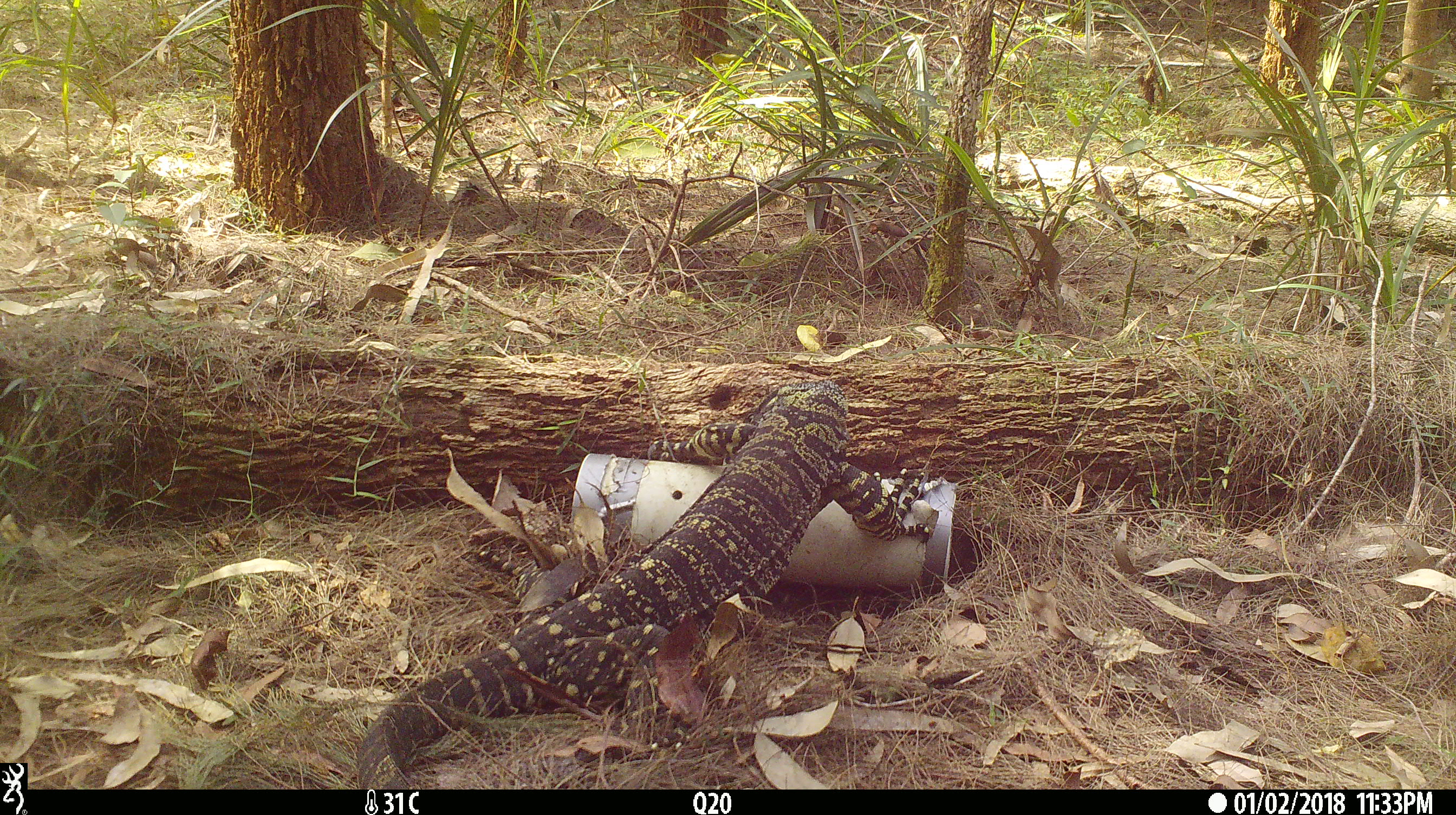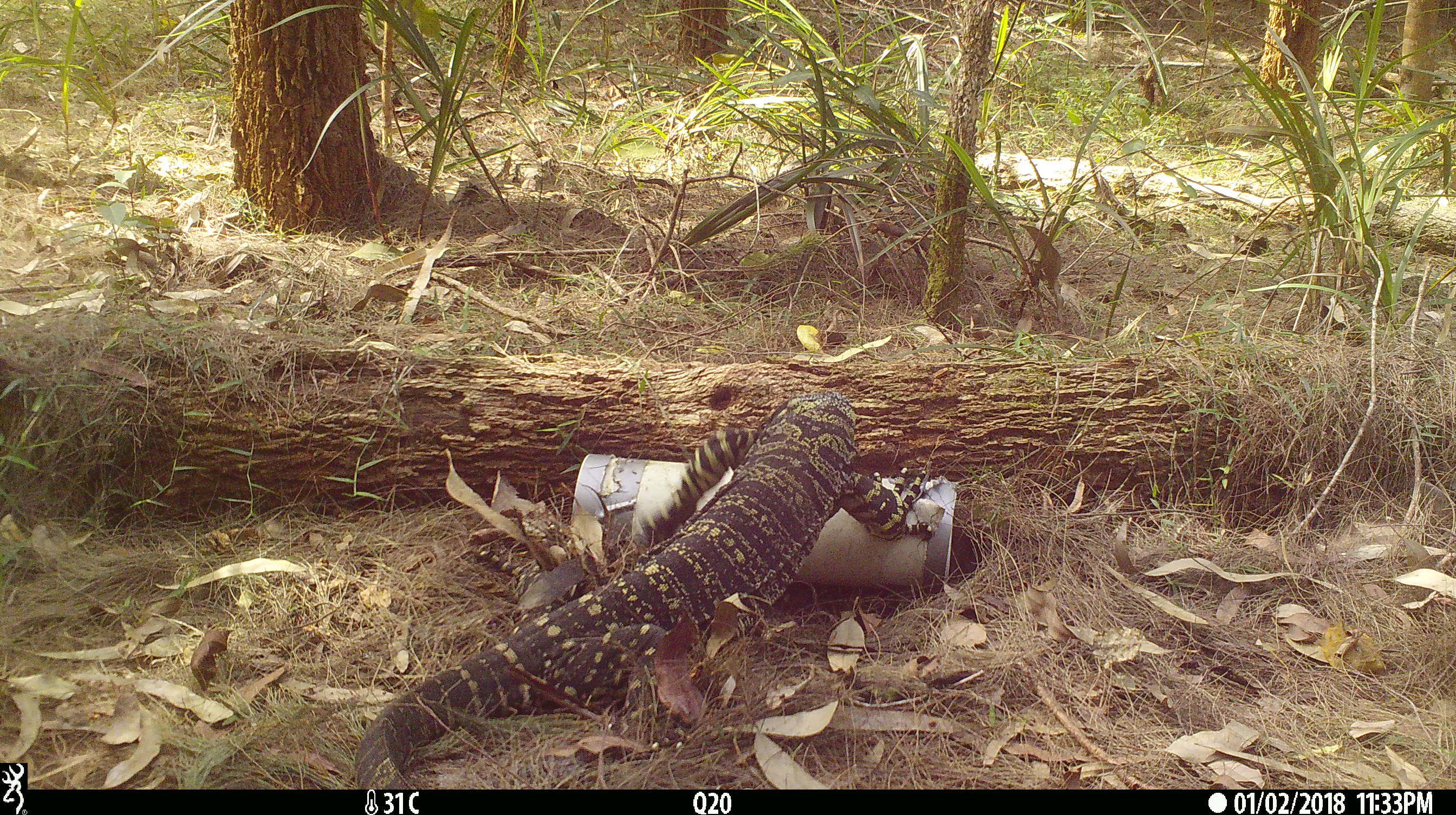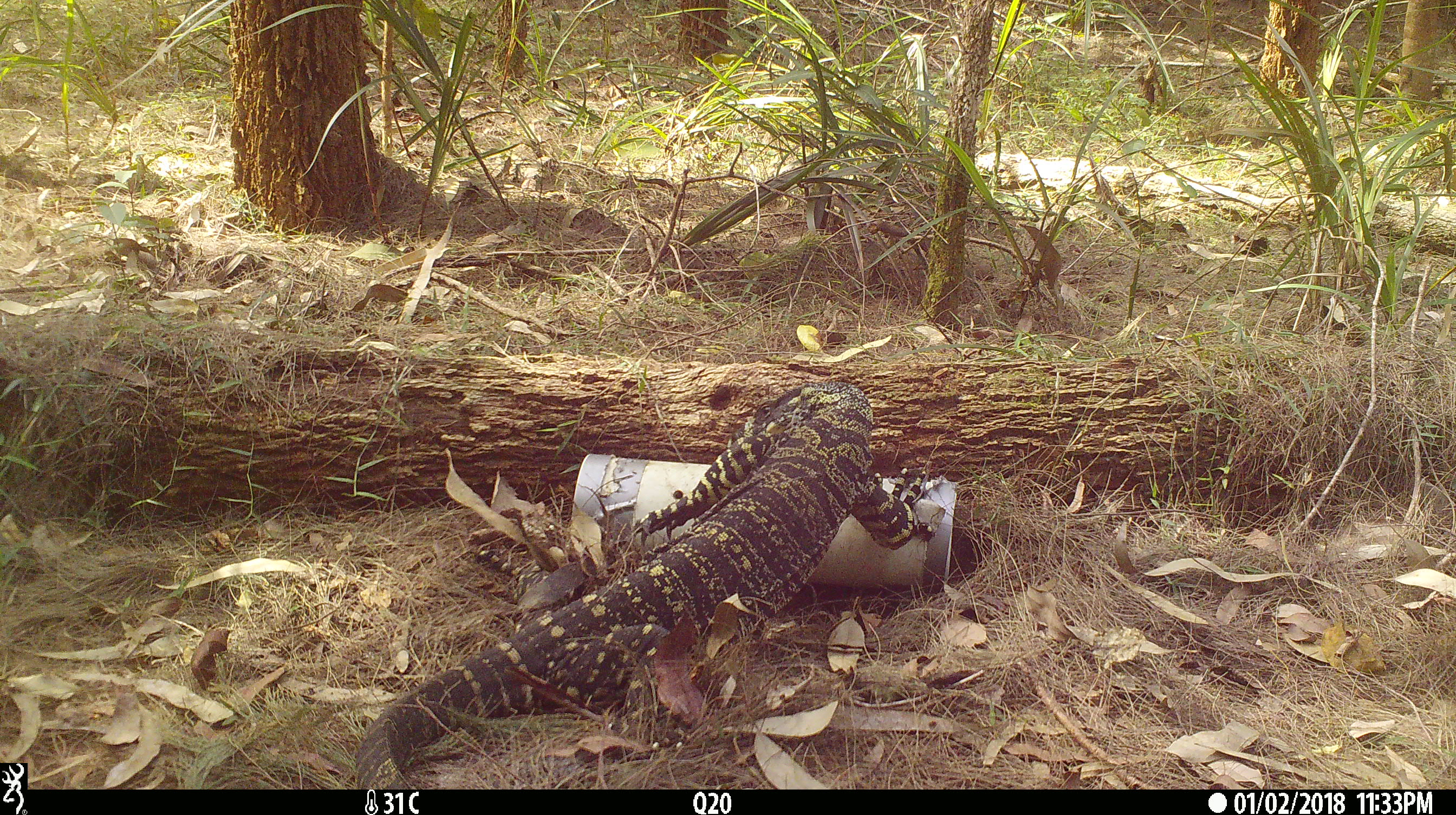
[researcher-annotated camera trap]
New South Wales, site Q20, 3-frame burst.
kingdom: Animalia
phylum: Chordata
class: Reptilia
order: Squamata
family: Varanidae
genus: Varanus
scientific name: Varanus varius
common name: lace monitor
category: goanna